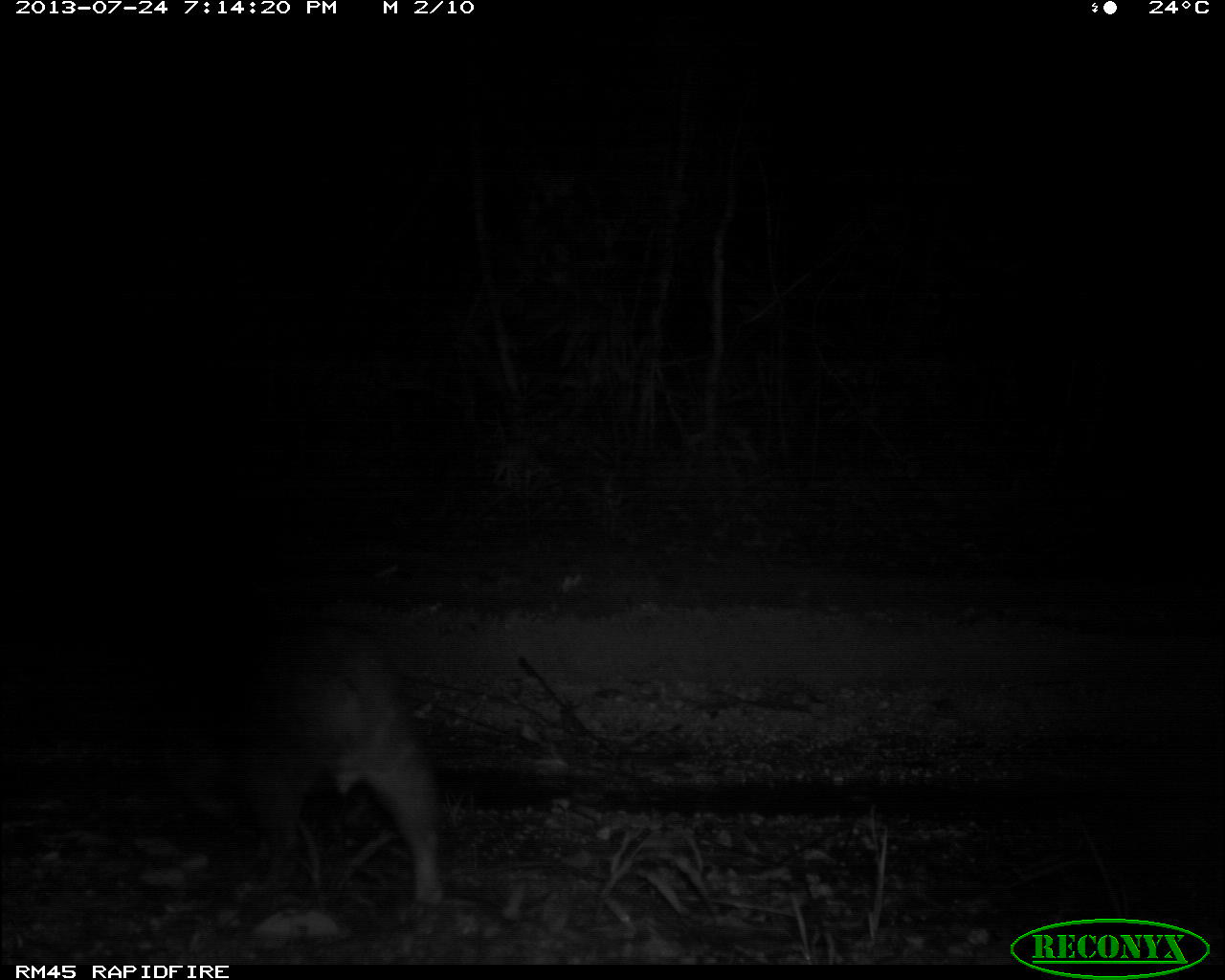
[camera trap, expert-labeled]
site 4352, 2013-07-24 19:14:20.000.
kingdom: Animalia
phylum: Chordata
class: Mammalia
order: Rodentia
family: Cuniculidae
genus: Cuniculus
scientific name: Cuniculus paca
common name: spotted paca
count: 1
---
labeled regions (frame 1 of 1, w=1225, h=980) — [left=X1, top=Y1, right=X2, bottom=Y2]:
cuniculus paca: [left=176, top=599, right=449, bottom=910]